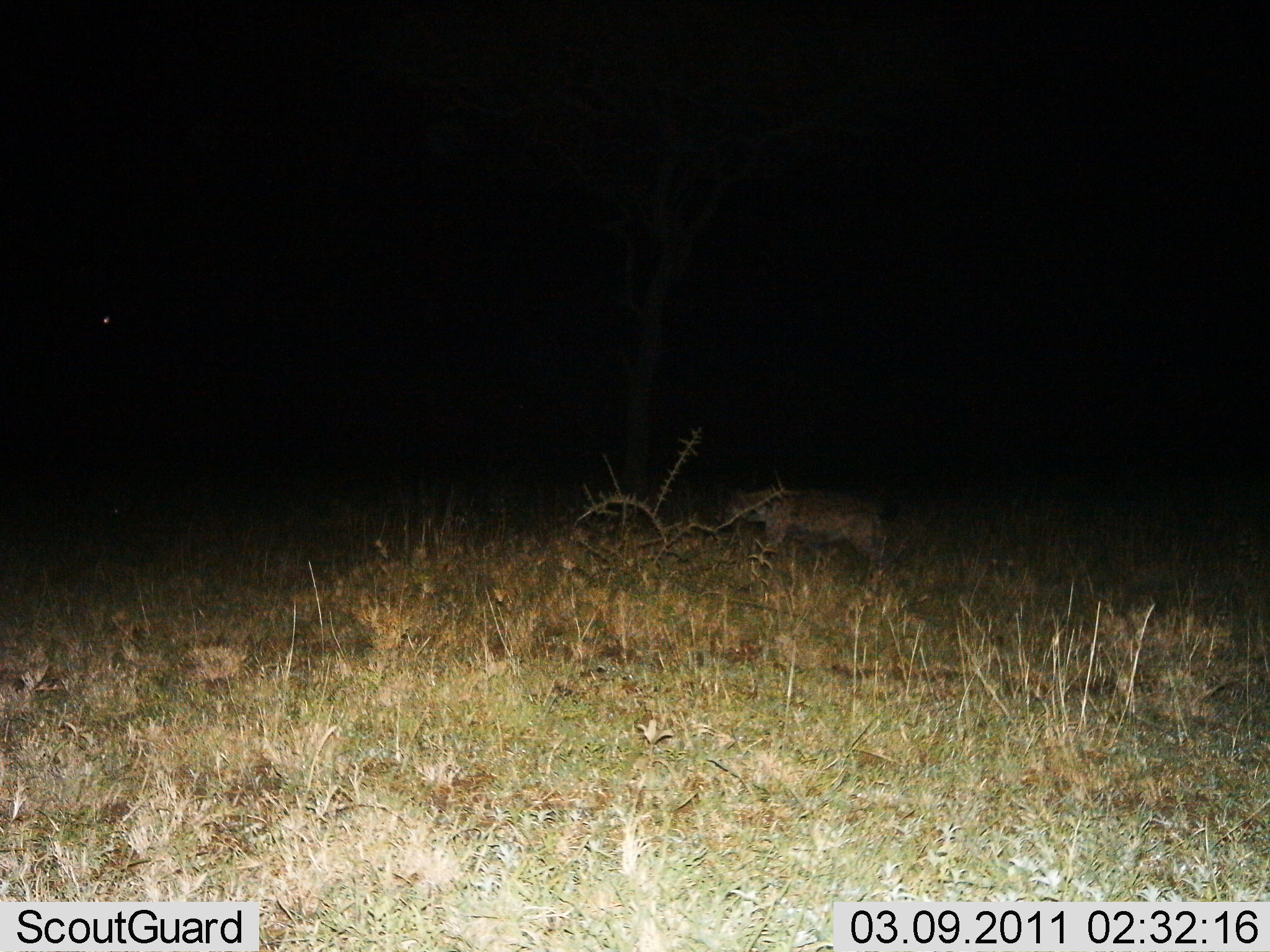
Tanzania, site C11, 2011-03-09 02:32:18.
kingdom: Animalia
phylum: Chordata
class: Mammalia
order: Carnivora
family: Hyaenidae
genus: Crocuta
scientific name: Crocuta crocuta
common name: spotted hyena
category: hyenaspotted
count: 1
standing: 82%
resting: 0%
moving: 18%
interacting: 0%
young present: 0%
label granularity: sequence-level